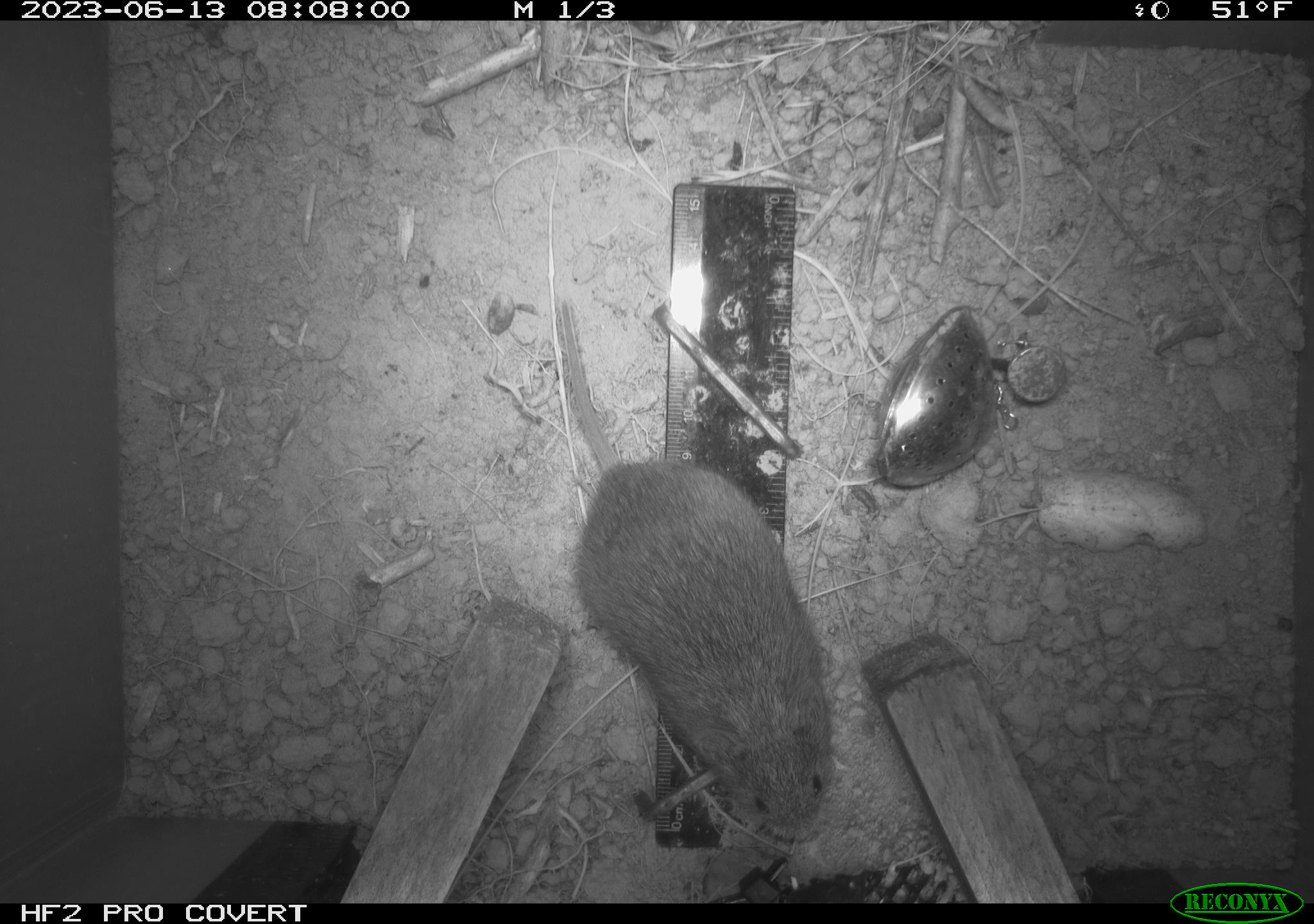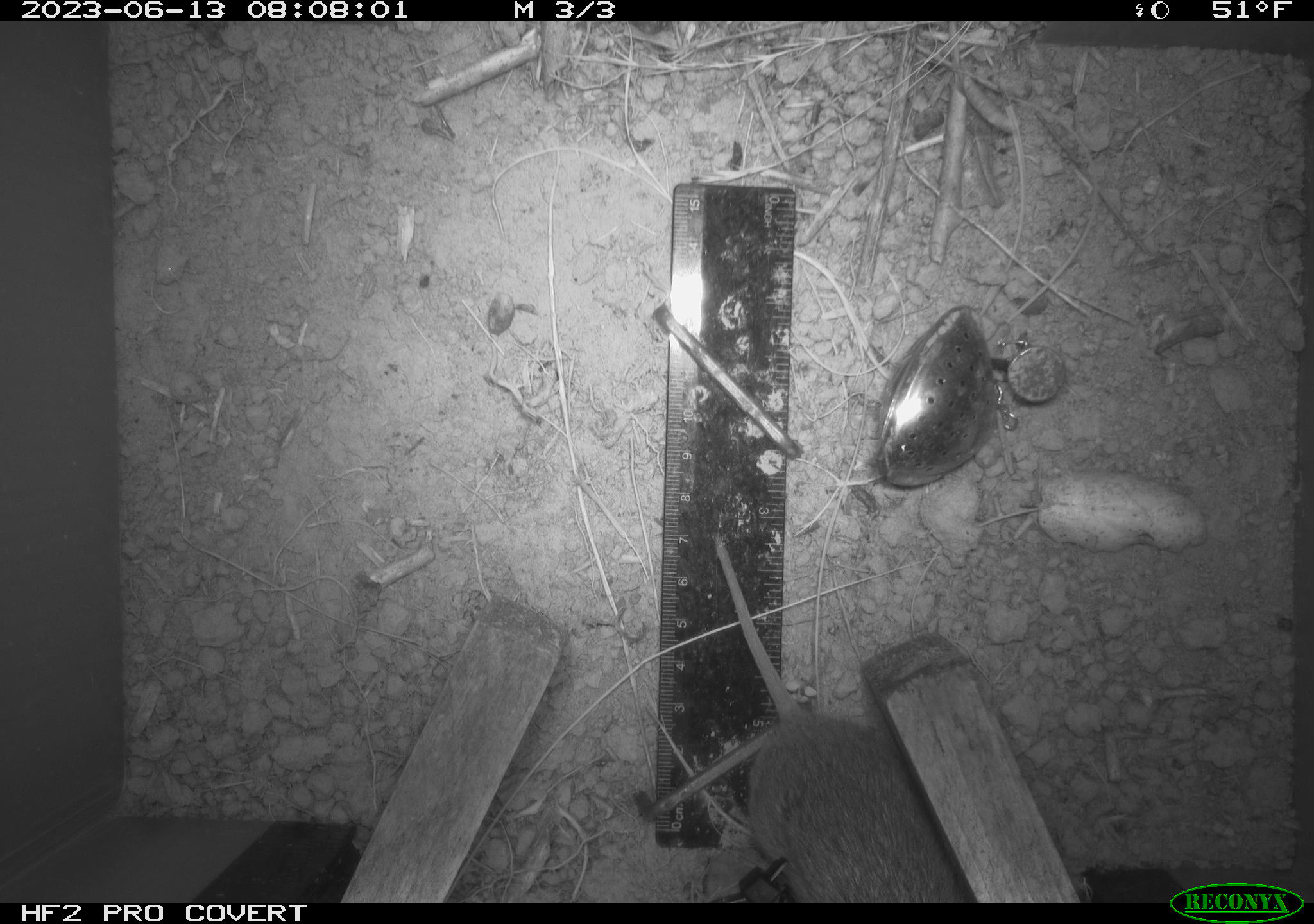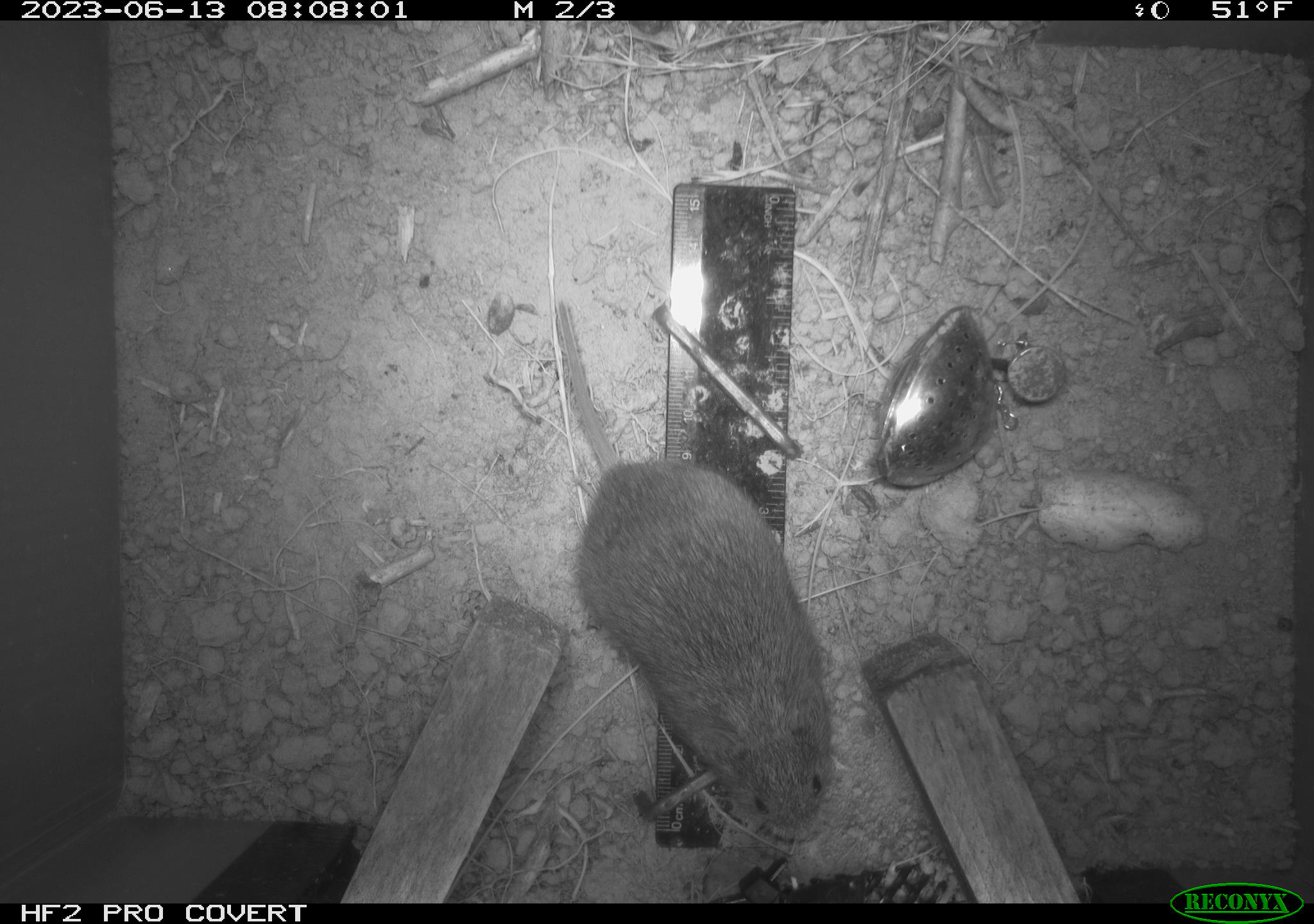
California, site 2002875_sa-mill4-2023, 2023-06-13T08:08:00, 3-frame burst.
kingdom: Animalia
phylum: Chordata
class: Mammalia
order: Rodentia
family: Cricetidae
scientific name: Arvicolinae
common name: voles, lemmings, and muskrats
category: arvicolinae subfamily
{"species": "arvicolinae subfamily (voles, lemmings, and muskrats) (Arvicolinae)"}